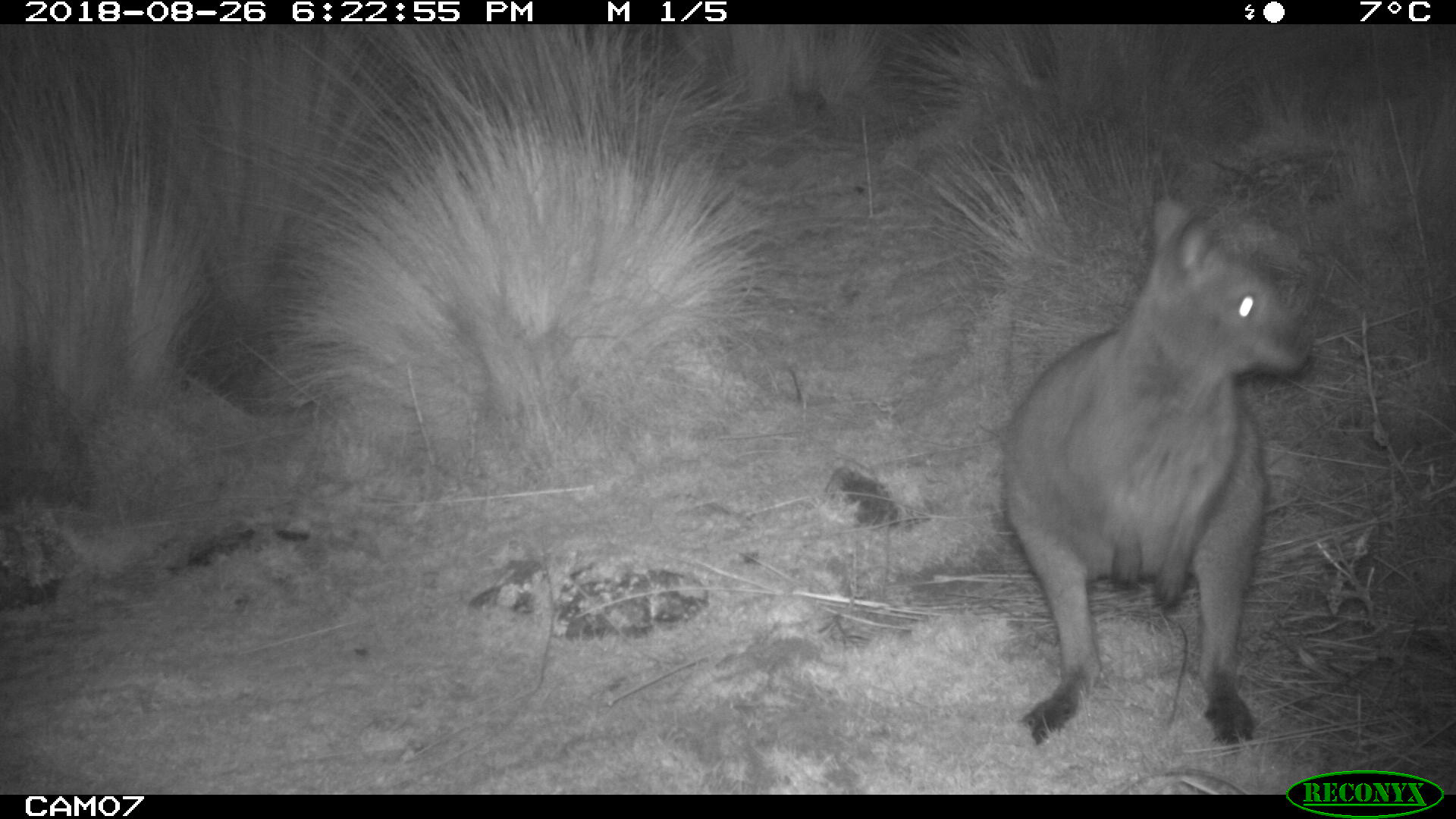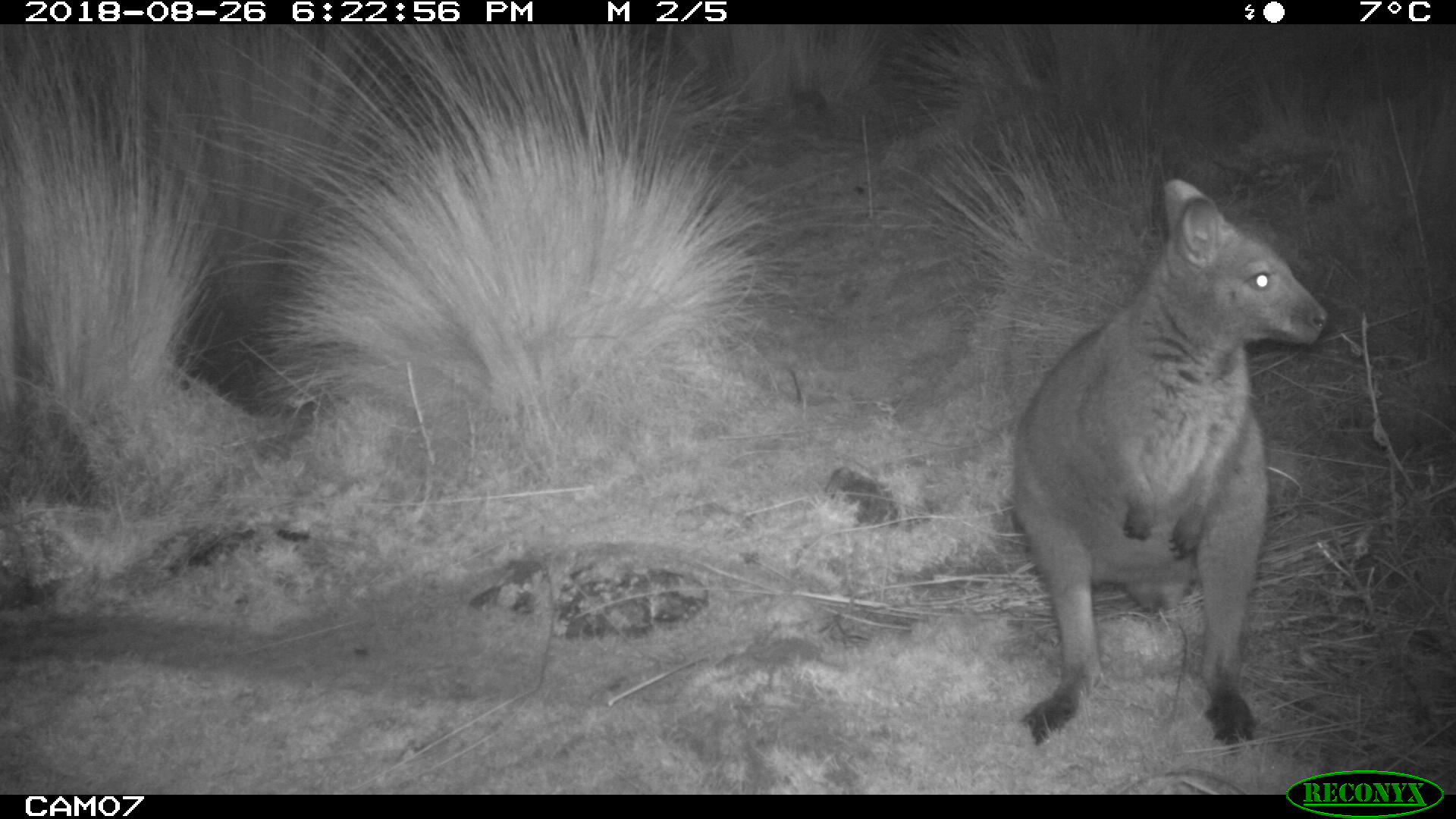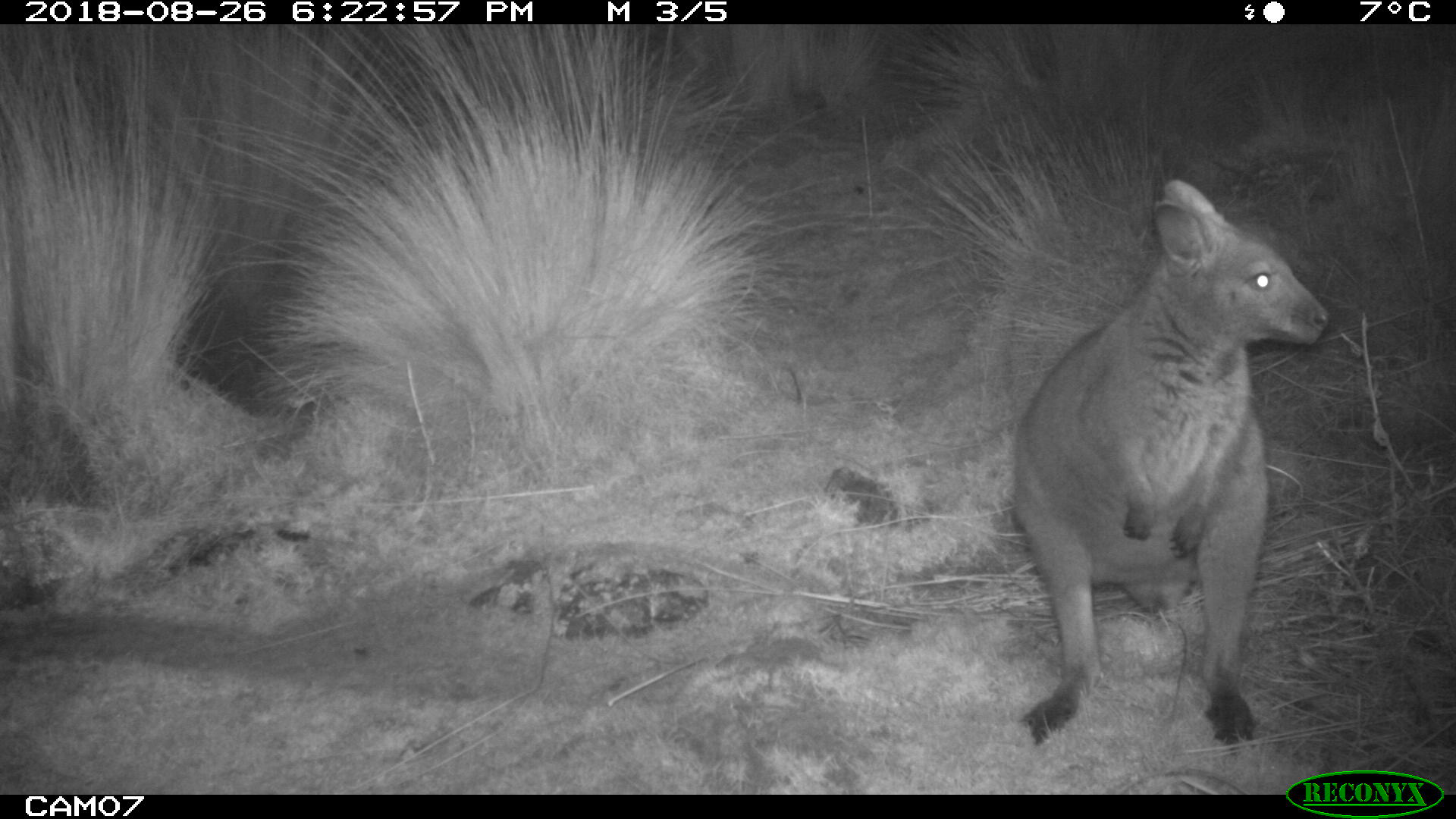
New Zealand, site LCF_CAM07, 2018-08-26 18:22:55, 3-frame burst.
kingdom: Animalia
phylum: Chordata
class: Mammalia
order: Diprotodontia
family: Macropodidae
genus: Notamacropus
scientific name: Notamacropus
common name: wallaby